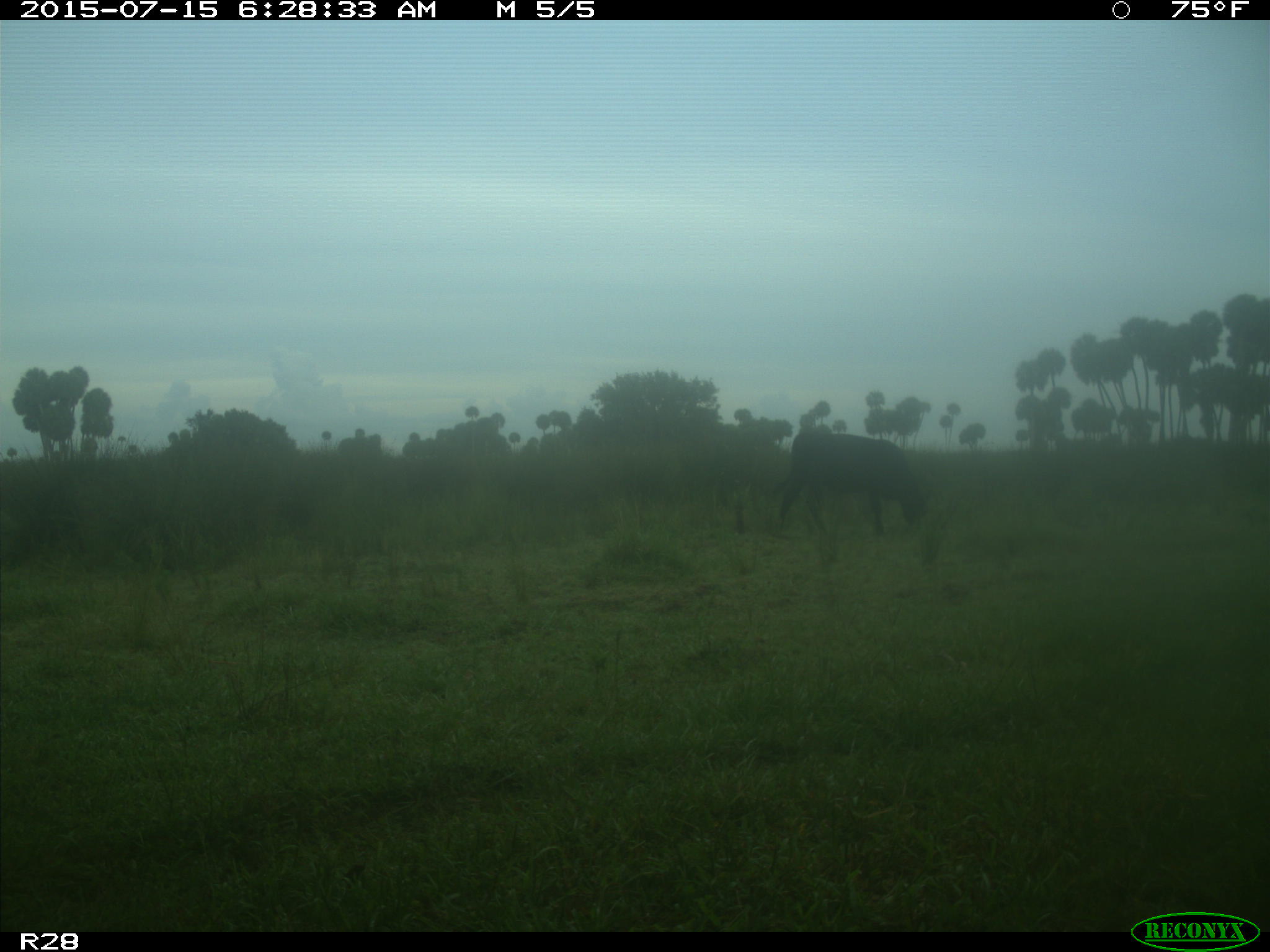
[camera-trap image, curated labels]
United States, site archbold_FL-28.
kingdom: Animalia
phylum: Chordata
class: Mammalia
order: Artiodactyla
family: Bovidae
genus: Bos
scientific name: Bos taurus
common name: domestic cow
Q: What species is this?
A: Bos taurus (domestic cow).